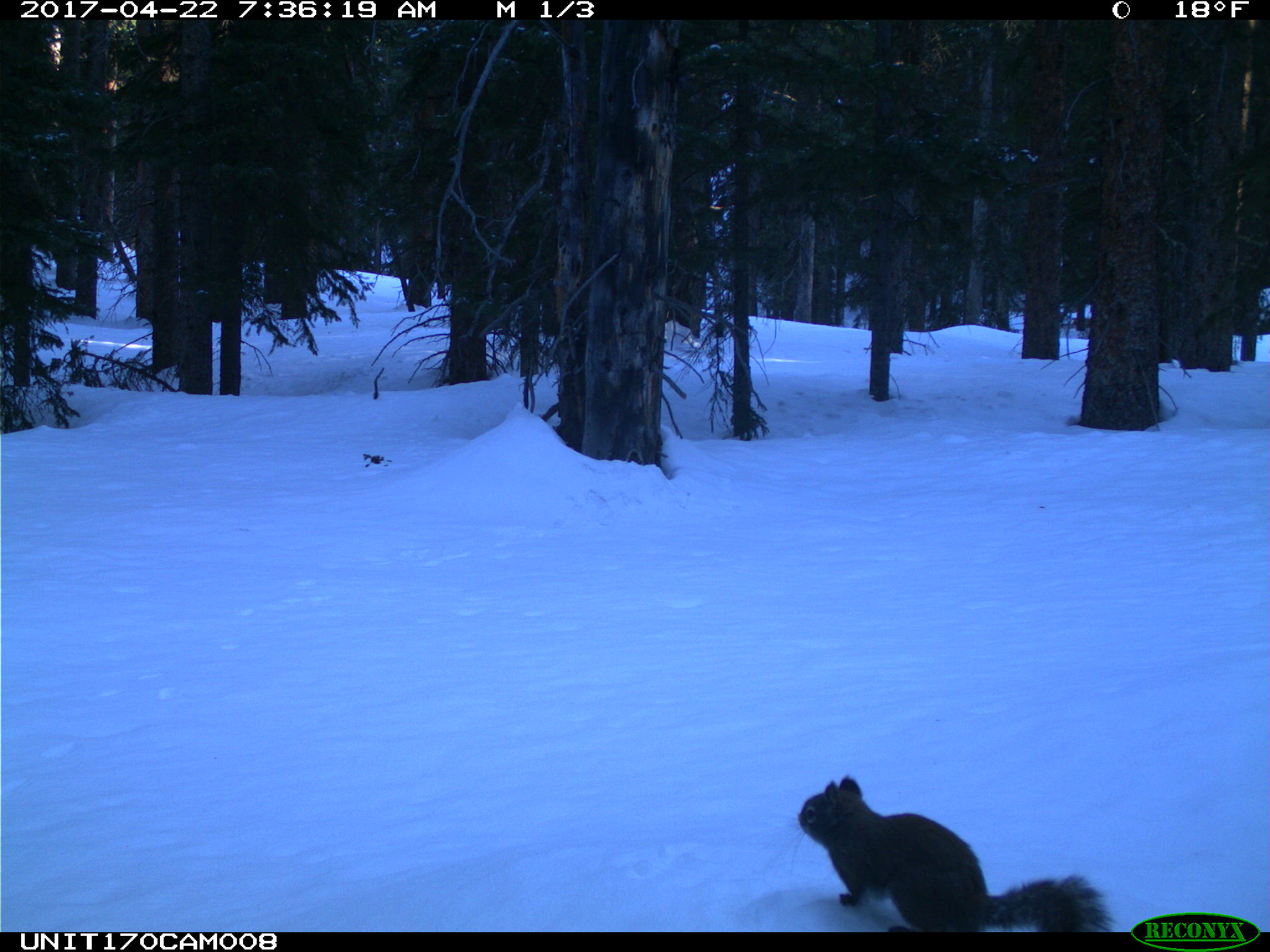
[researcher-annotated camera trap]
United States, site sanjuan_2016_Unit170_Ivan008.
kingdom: Animalia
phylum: Chordata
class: Mammalia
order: Rodentia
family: Sciuridae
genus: Tamiasciurus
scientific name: Tamiasciurus hudsonicus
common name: american red squirrel